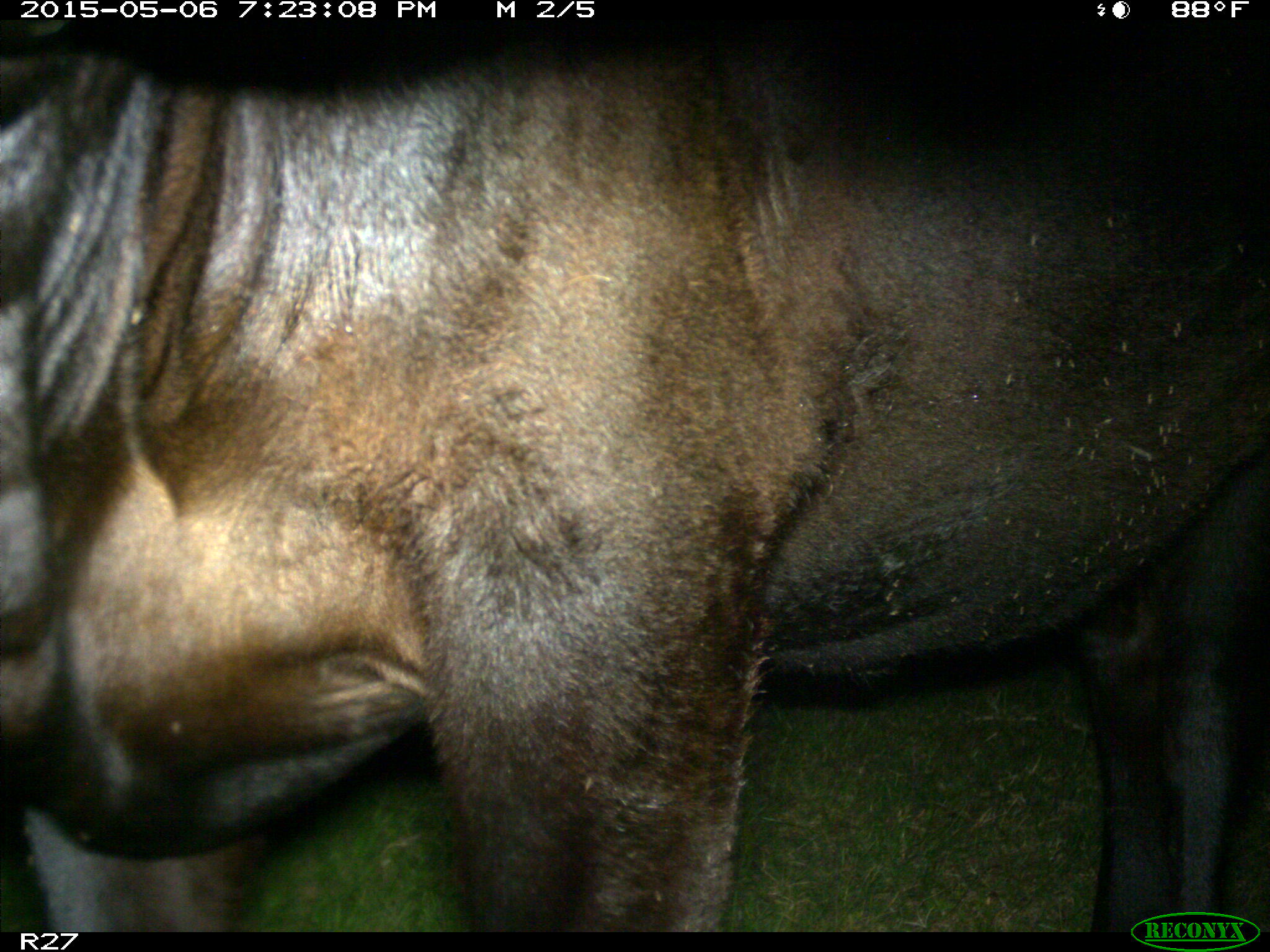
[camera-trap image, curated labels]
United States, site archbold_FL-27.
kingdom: Animalia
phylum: Chordata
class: Mammalia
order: Artiodactyla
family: Bovidae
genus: Bos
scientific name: Bos taurus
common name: domestic cow